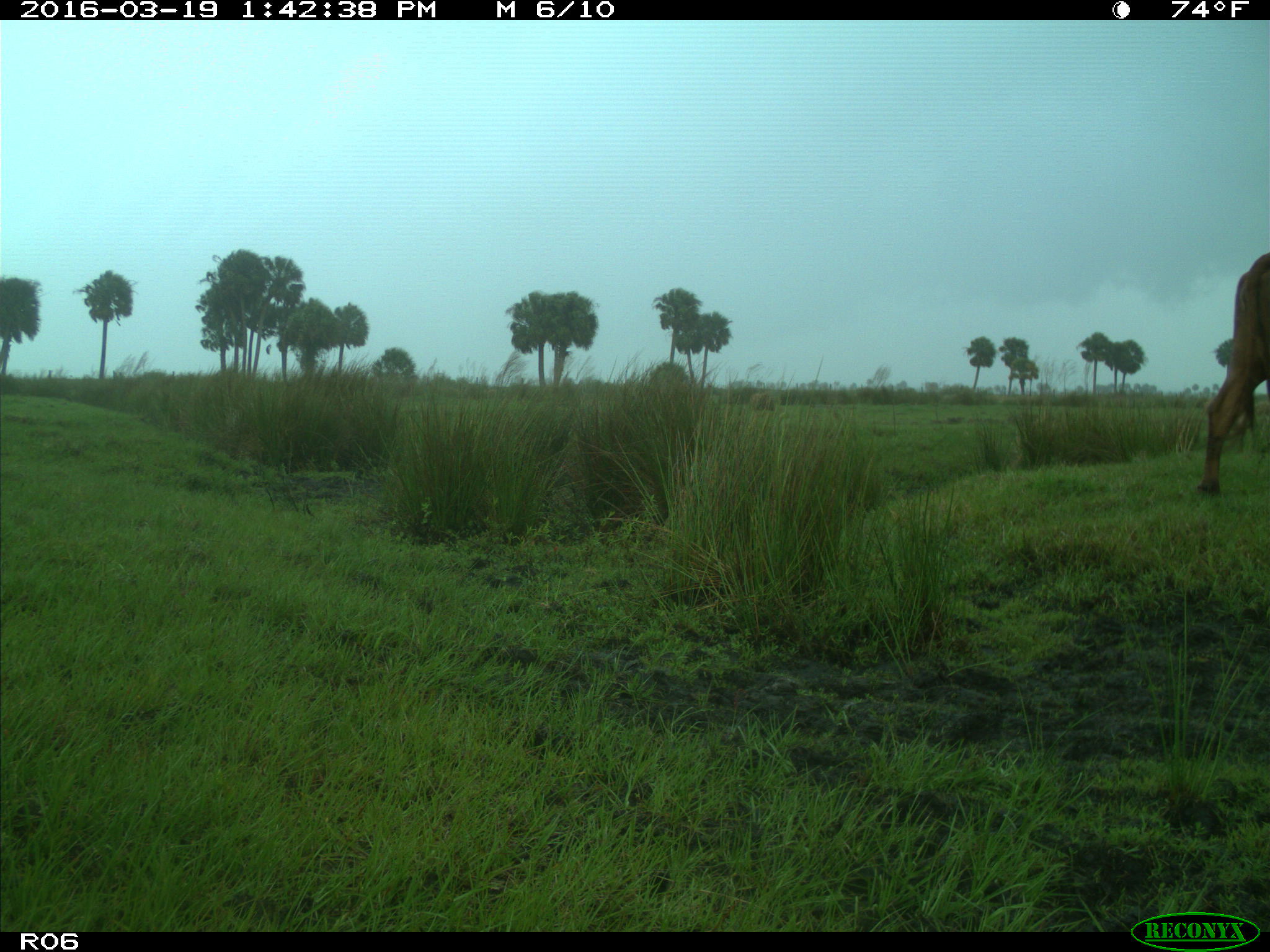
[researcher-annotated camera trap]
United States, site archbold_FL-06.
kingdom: Animalia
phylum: Chordata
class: Mammalia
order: Artiodactyla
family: Bovidae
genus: Bos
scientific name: Bos taurus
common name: domestic cow